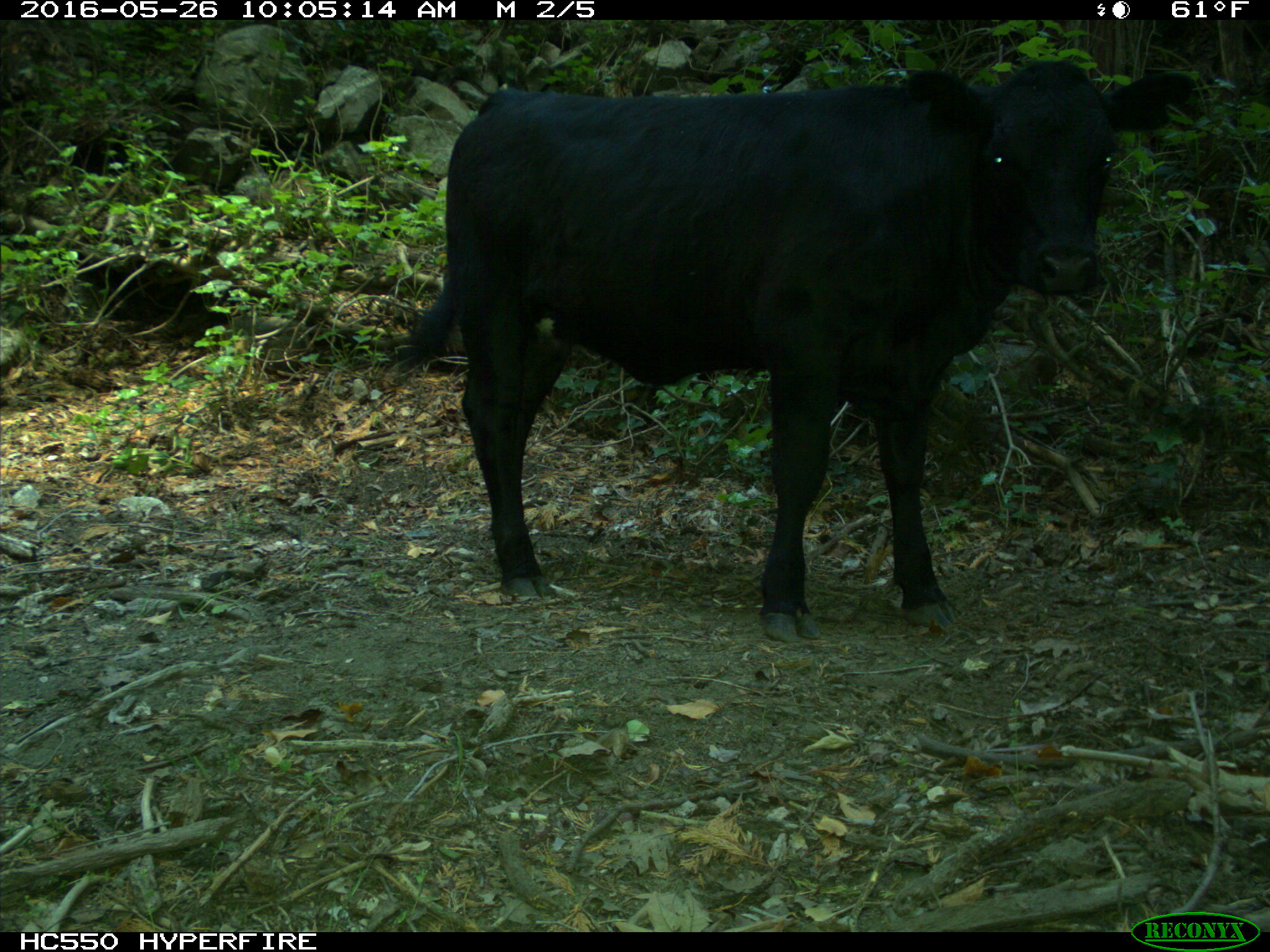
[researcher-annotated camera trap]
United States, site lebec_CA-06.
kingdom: Animalia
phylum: Chordata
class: Mammalia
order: Artiodactyla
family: Bovidae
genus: Bos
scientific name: Bos taurus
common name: domestic cow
Bos taurus (domestic cow).